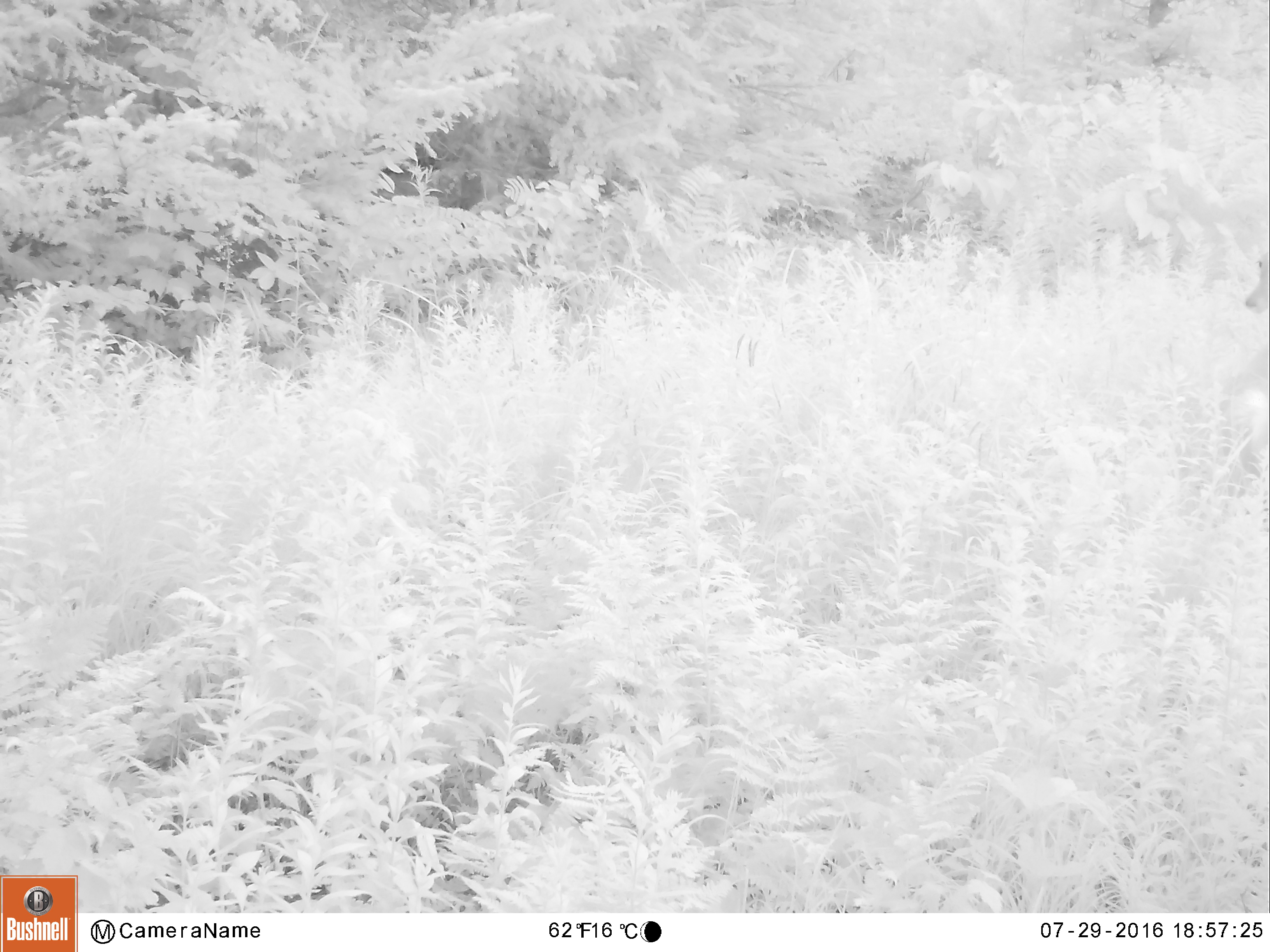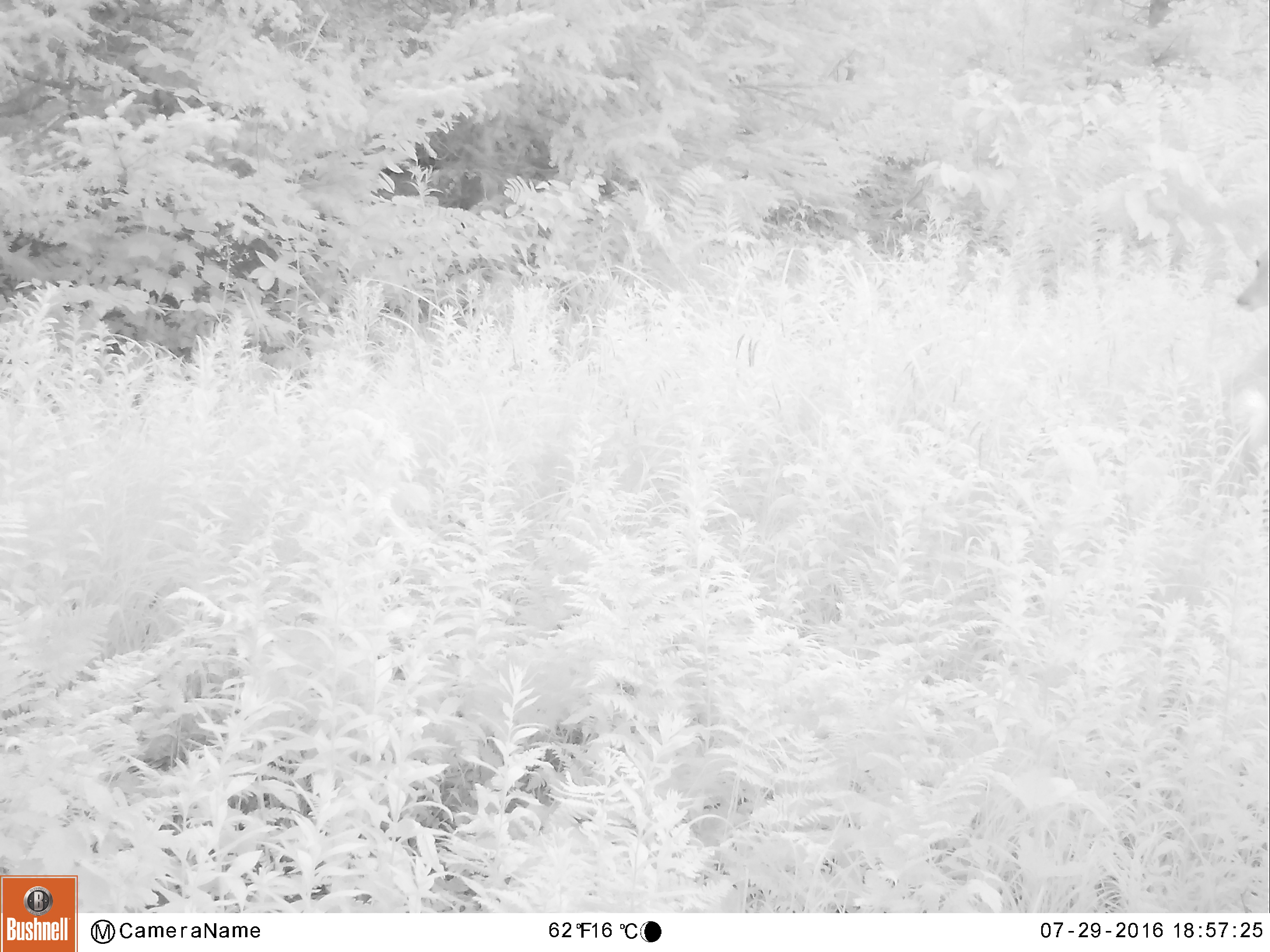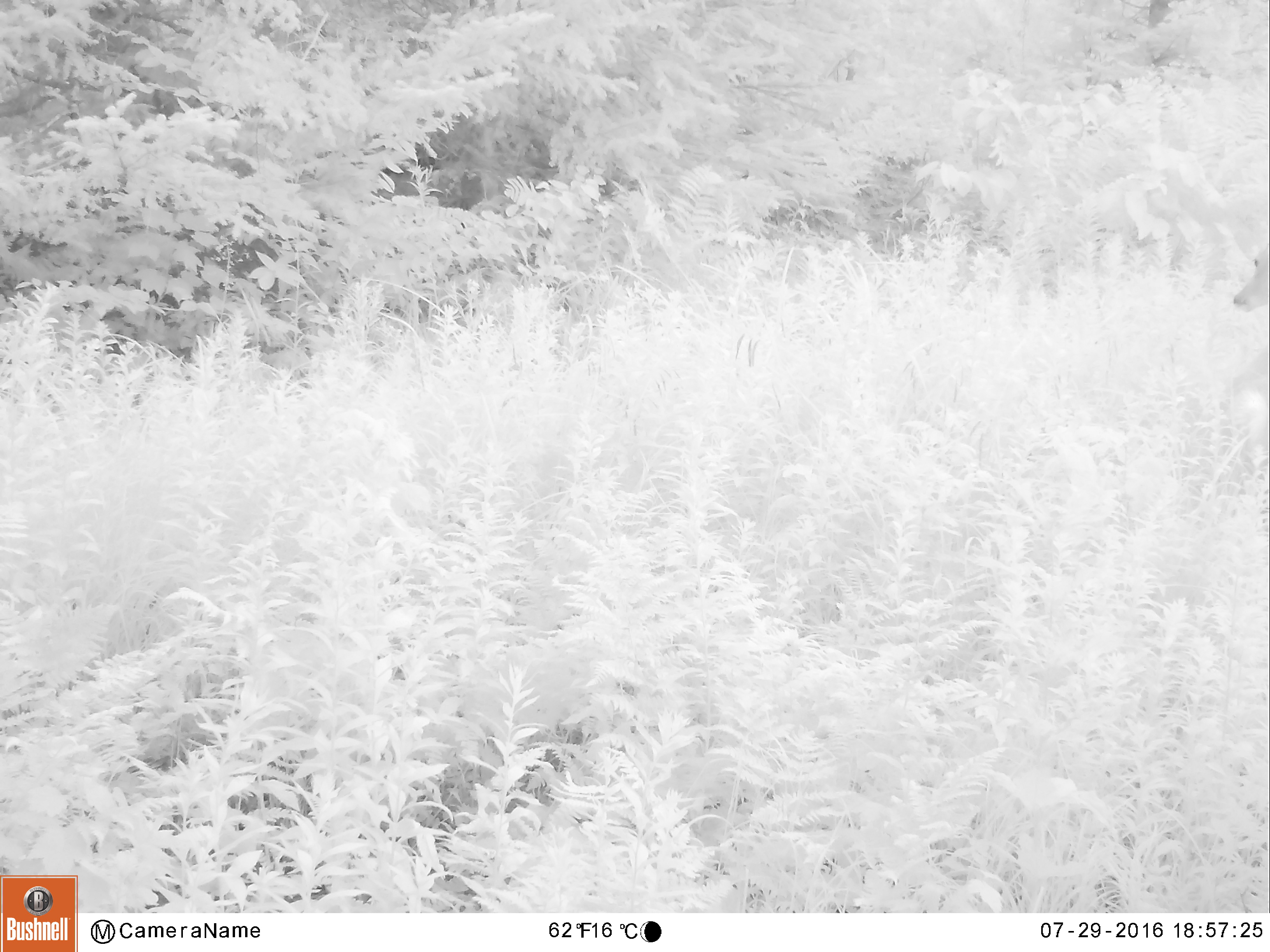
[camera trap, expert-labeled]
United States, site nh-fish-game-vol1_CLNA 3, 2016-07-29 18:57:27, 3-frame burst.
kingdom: Animalia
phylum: Chordata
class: Mammalia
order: Artiodactyla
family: Cervidae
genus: Odocoileus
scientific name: Odocoileus virginianus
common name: white-tailed deer